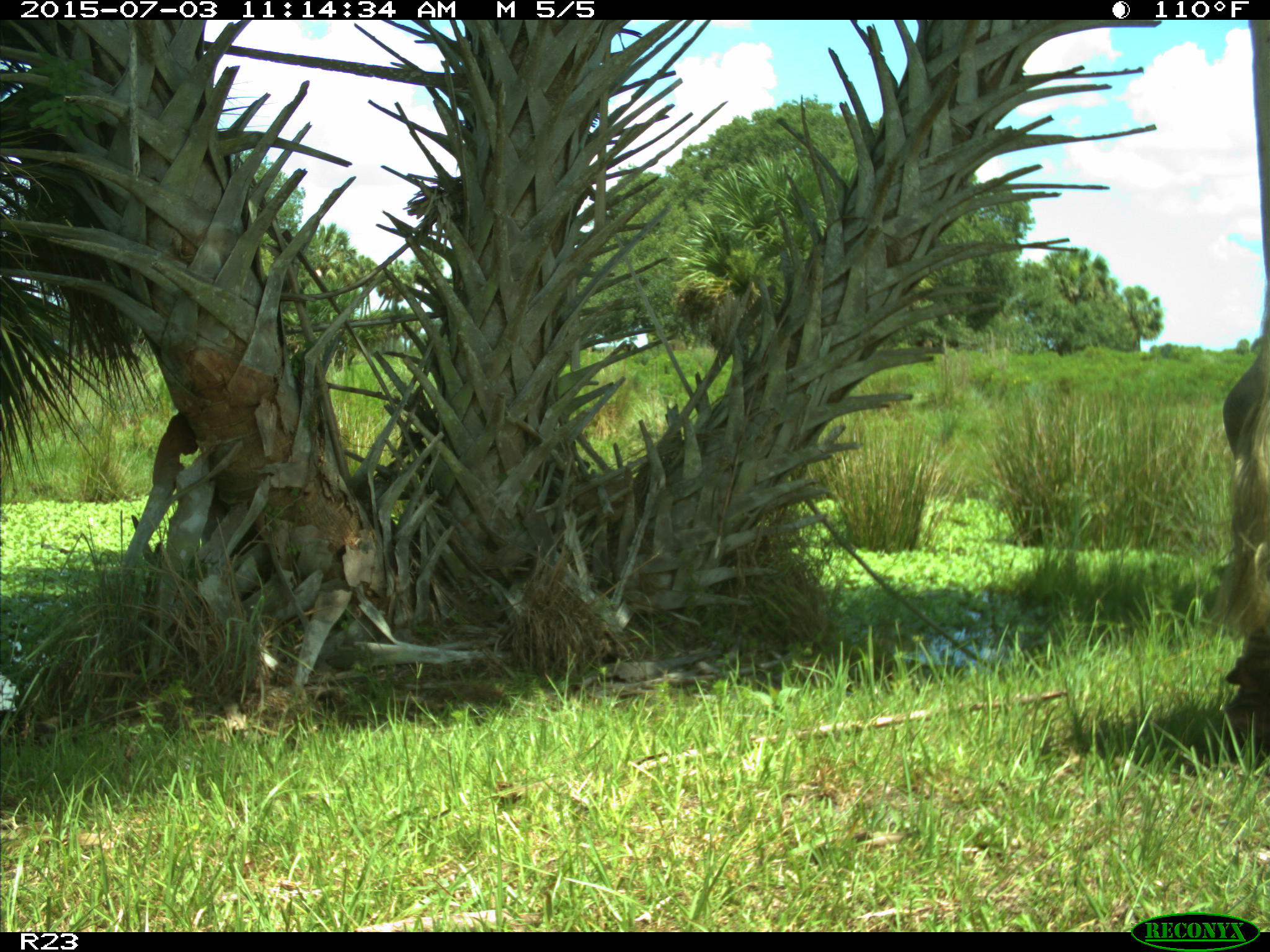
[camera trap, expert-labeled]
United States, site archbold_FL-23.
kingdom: Animalia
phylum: Chordata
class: Mammalia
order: Artiodactyla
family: Bovidae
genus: Bos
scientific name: Bos taurus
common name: domestic cow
Bos taurus (domestic cow).